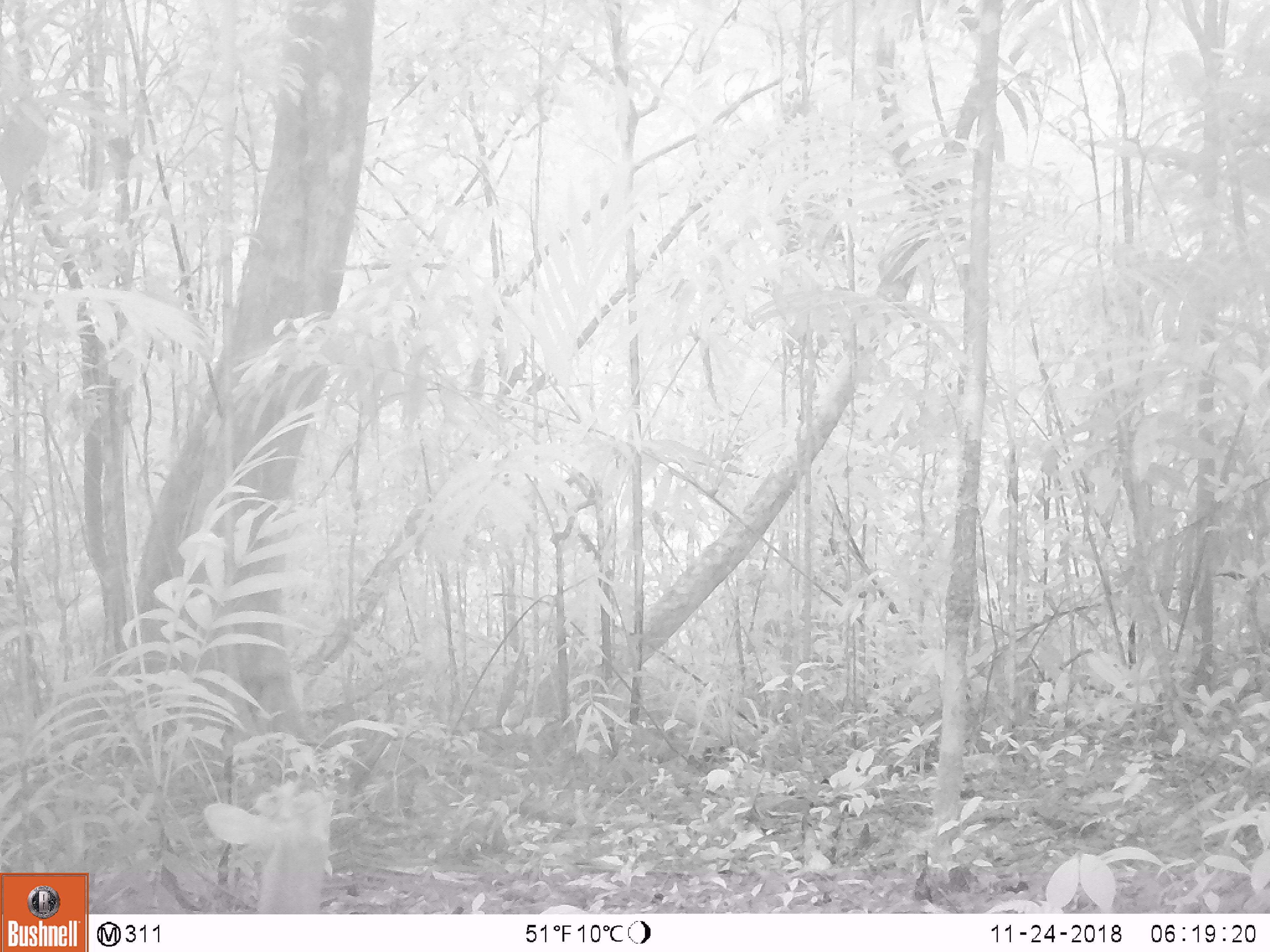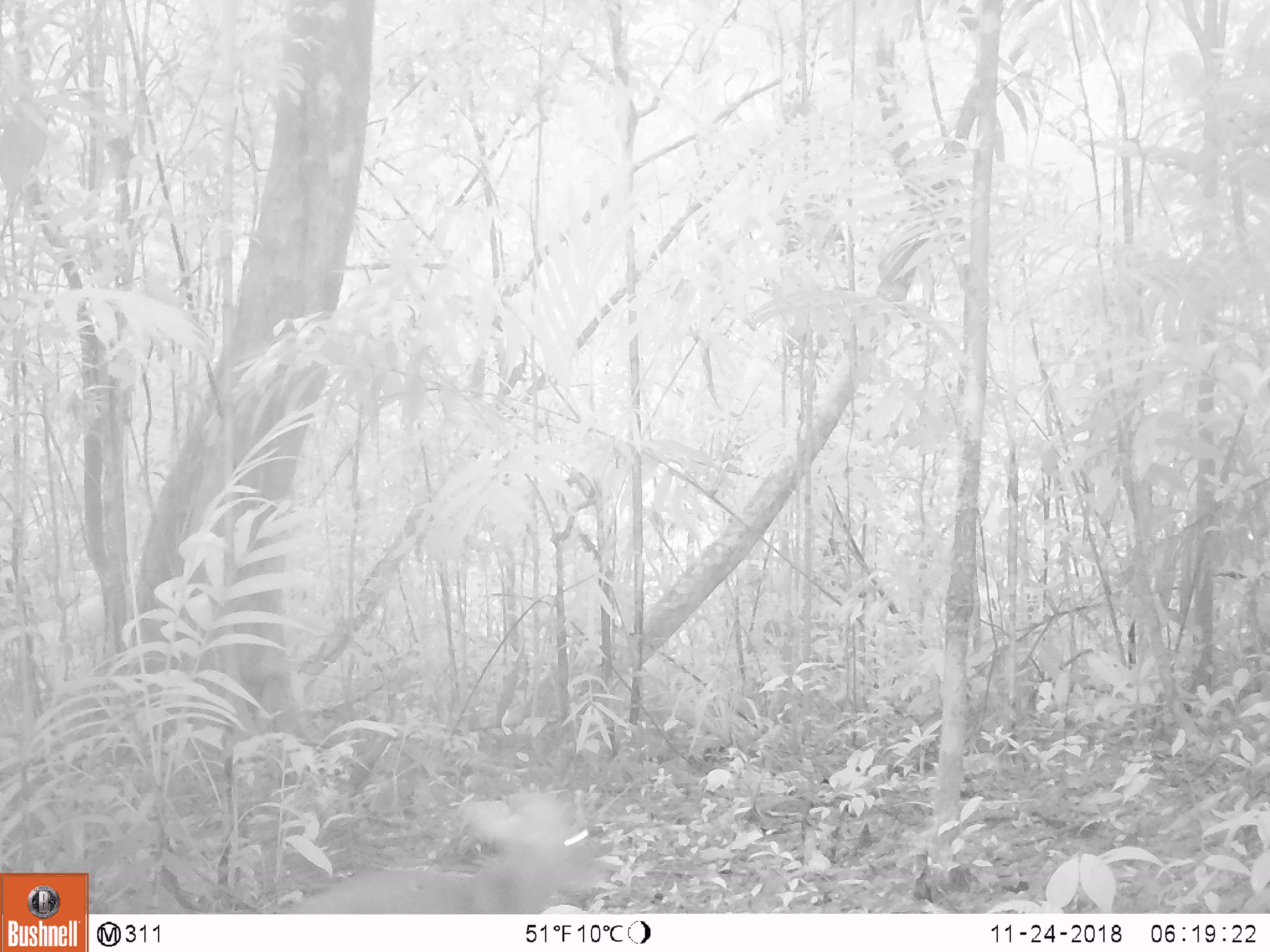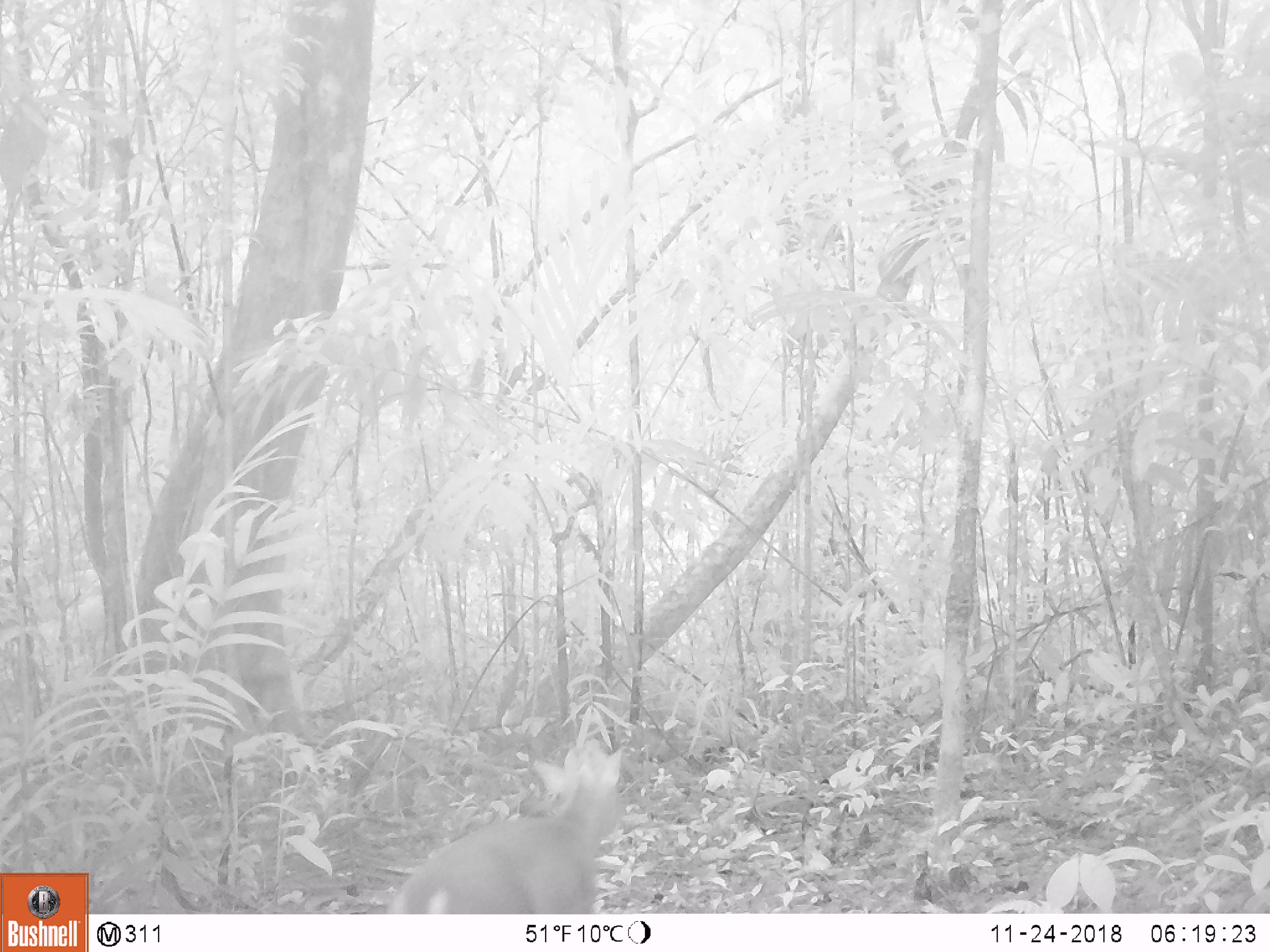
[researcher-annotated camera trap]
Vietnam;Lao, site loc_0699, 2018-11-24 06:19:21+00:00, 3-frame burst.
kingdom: Animalia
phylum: Chordata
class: Mammalia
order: Artiodactyla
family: Cervidae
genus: Muntiacus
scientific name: Muntiacus rooseveltorum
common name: roosevelt's muntjac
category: roosevelts muntjac group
Roosevelts muntjac group (roosevelt's muntjac) (Muntiacus rooseveltorum). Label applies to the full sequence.